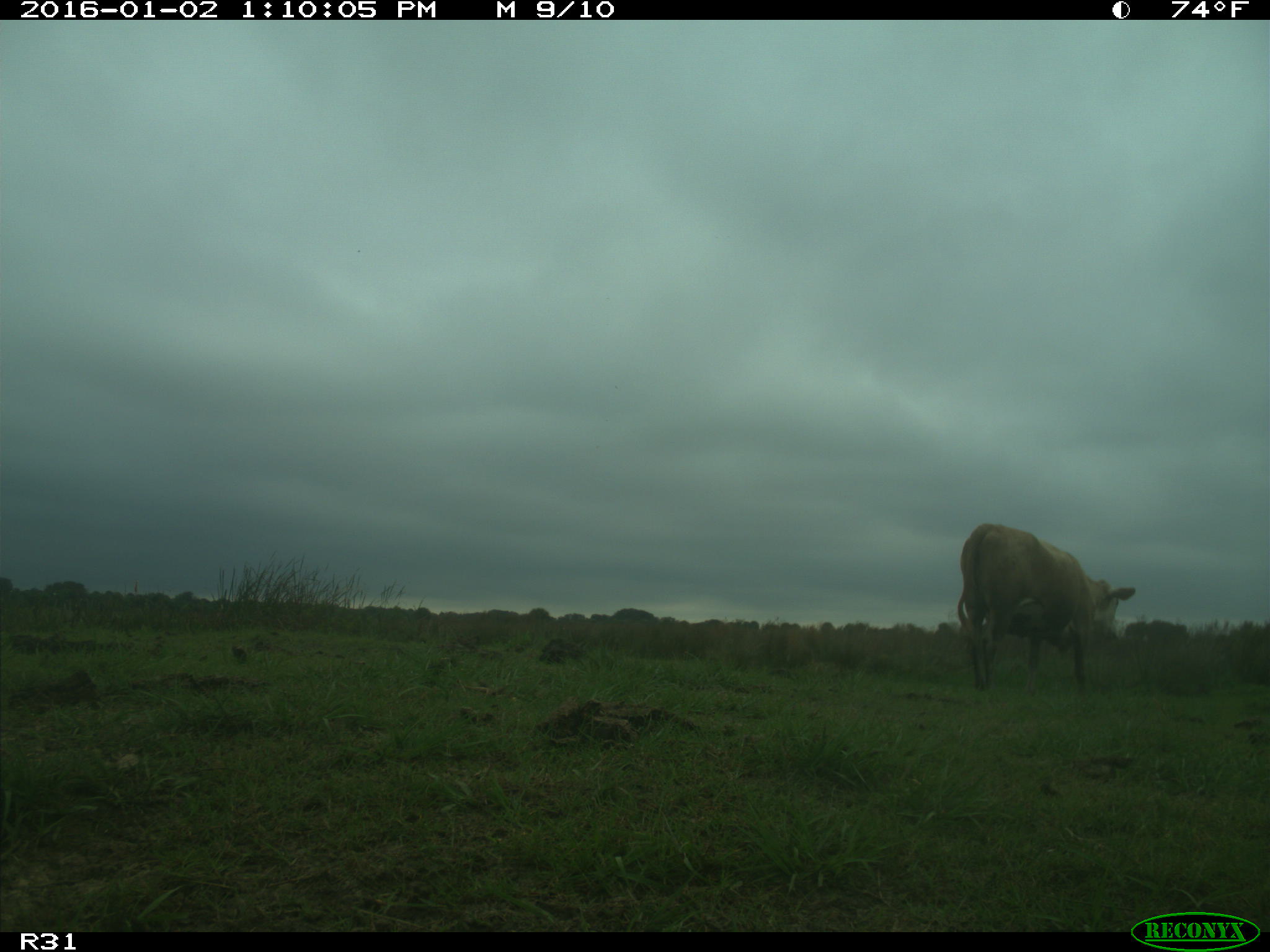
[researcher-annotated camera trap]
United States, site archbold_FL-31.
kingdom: Animalia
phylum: Chordata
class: Mammalia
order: Artiodactyla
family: Bovidae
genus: Bos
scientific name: Bos taurus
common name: domestic cow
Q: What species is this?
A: Bos taurus (domestic cow).